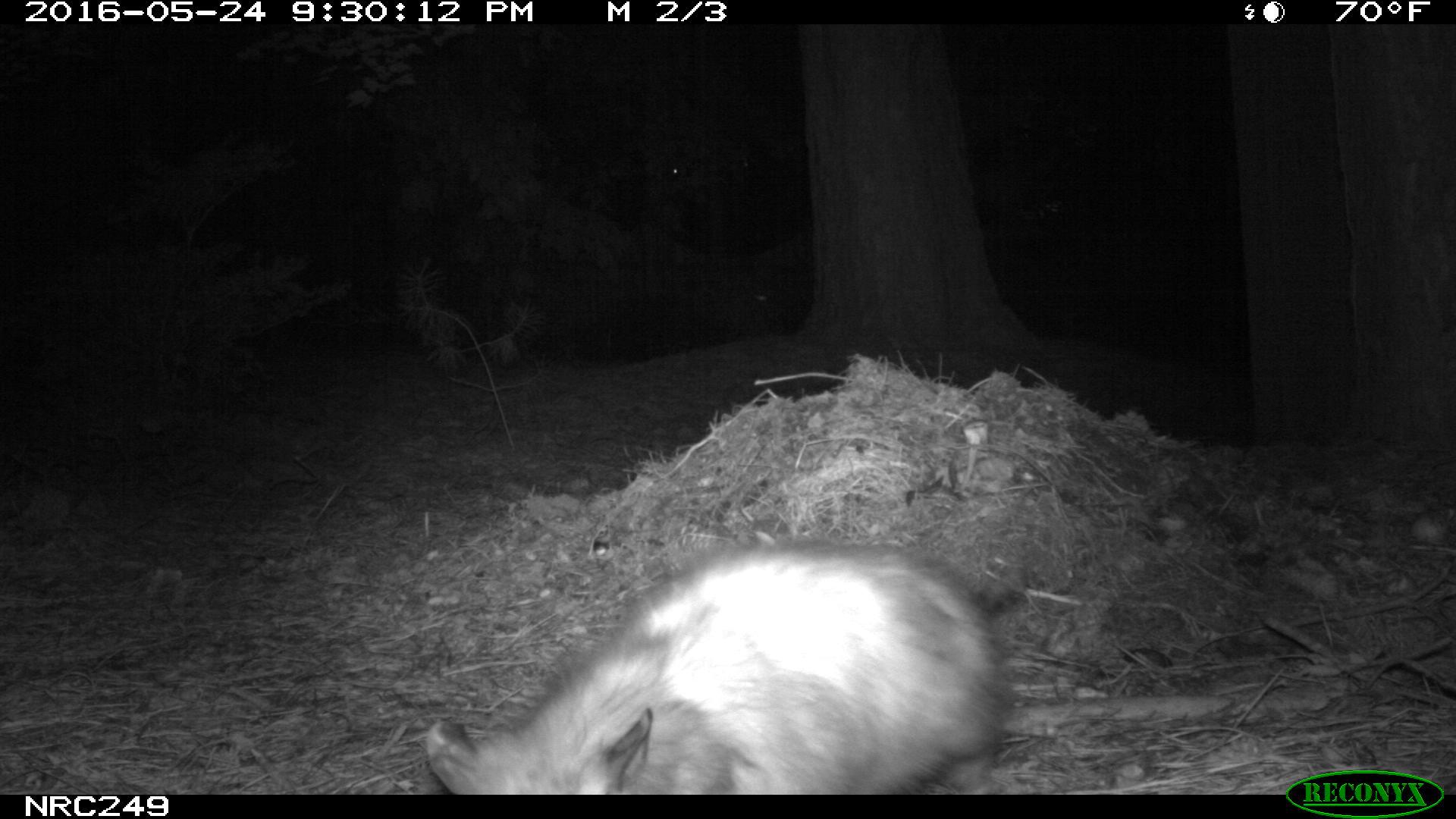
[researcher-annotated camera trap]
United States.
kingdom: Animalia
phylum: Chordata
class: Mammalia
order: Didelphimorphia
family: Didelphidae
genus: Didelphis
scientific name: Didelphis virginiana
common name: virginia opossum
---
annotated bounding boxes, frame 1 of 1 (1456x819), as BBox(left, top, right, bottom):
Virginia Opossum: BBox(418, 520, 1040, 796)